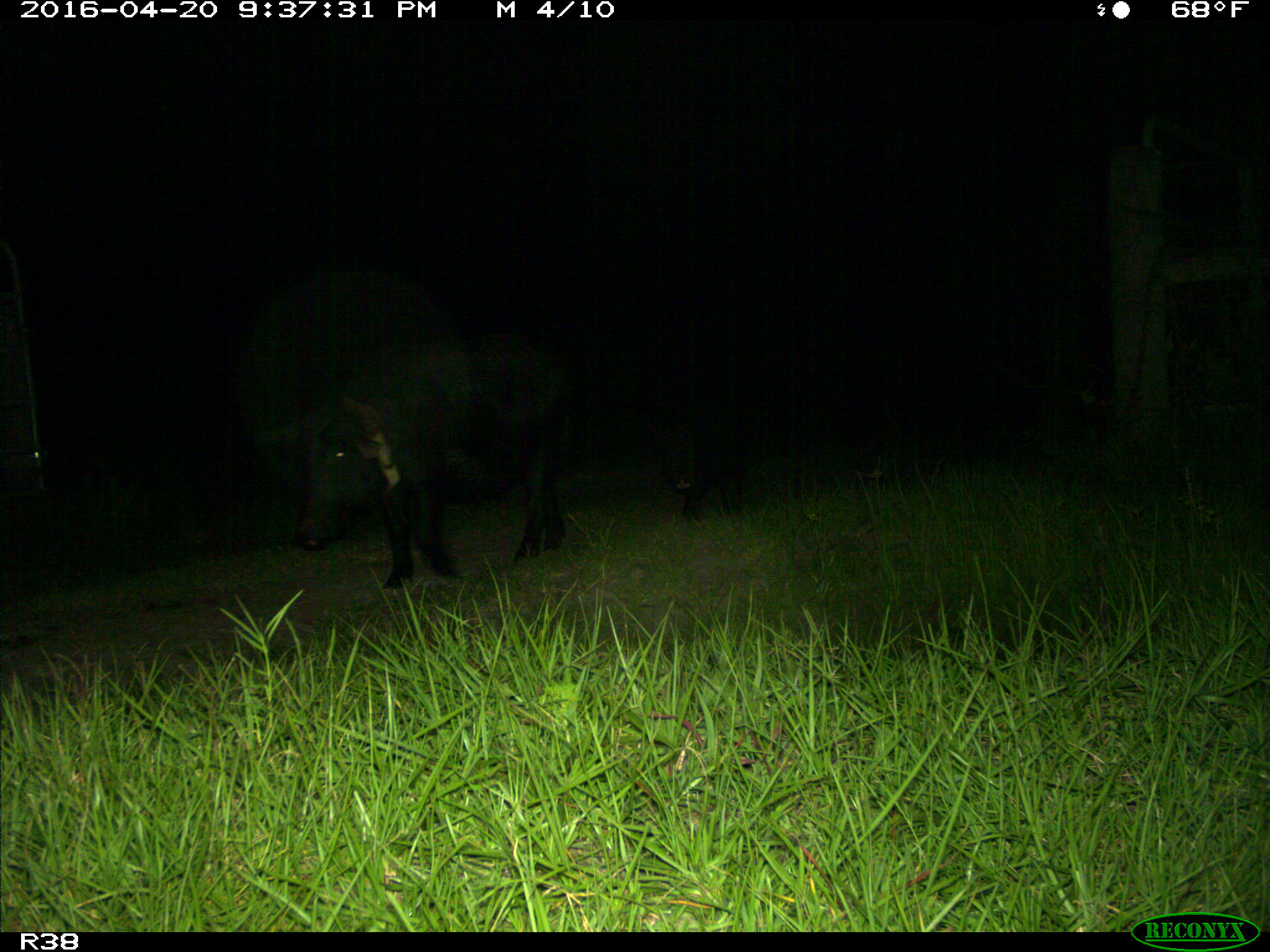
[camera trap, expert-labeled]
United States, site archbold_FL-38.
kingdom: Animalia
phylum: Chordata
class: Mammalia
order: Artiodactyla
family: Suidae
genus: Sus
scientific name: Sus scrofa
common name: wild boar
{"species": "Sus scrofa (wild boar)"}